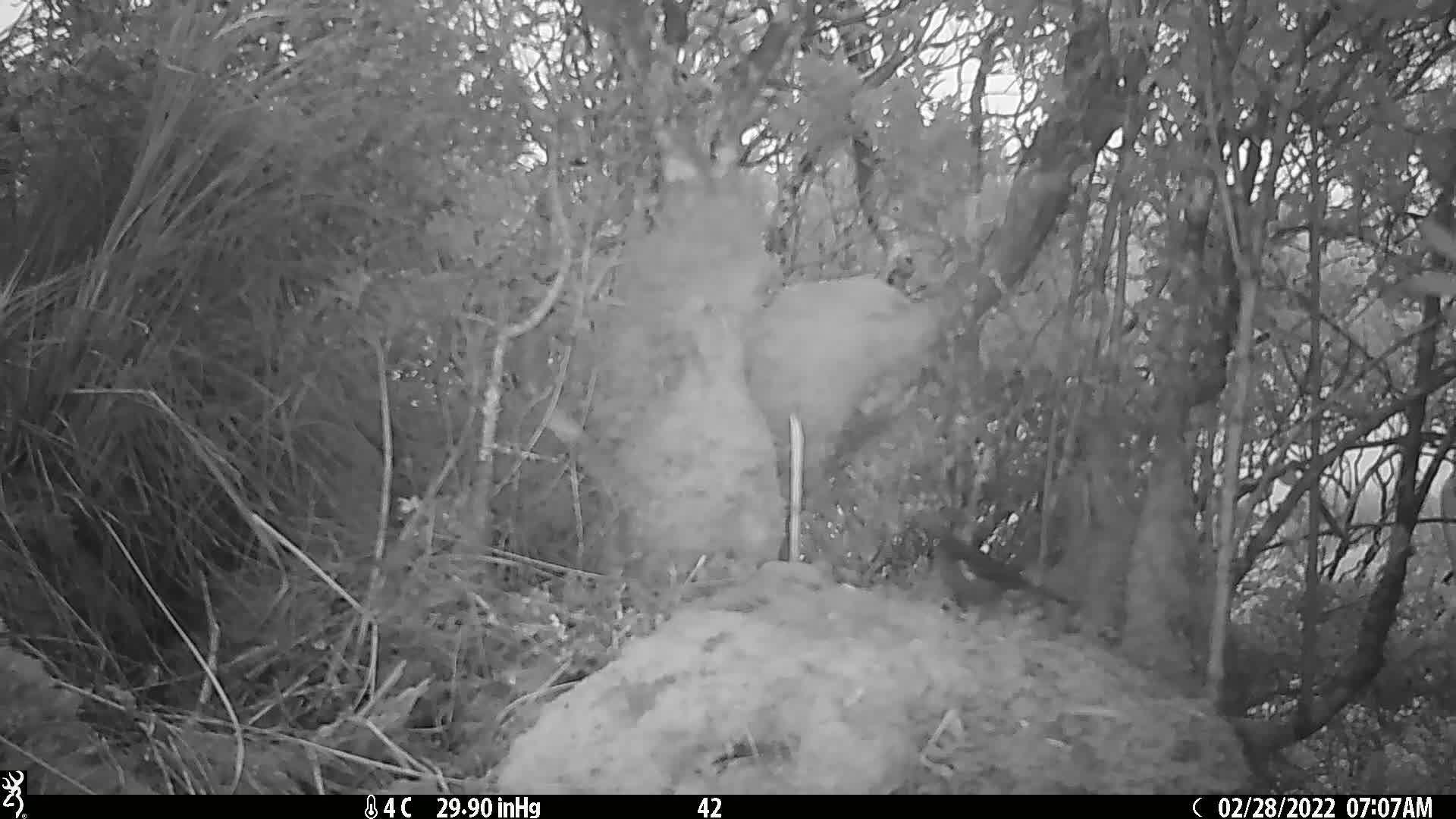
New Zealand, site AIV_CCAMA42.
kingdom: Animalia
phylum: Chordata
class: Aves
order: Passeriformes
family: Meliphagidae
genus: Anthornis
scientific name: Anthornis melanura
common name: new zealand bellbird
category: bellbird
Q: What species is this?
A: Bellbird (new zealand bellbird) (Anthornis melanura).